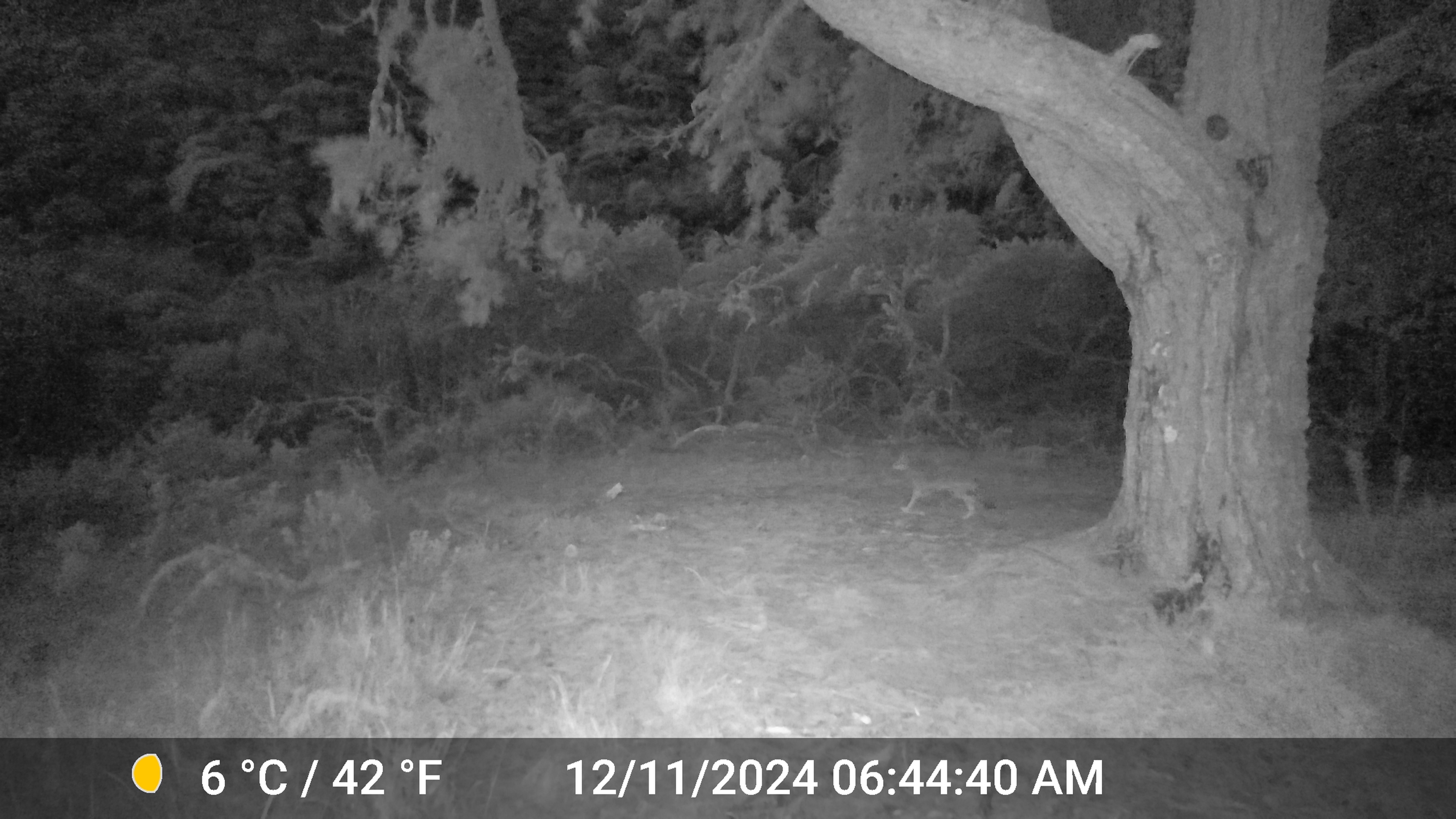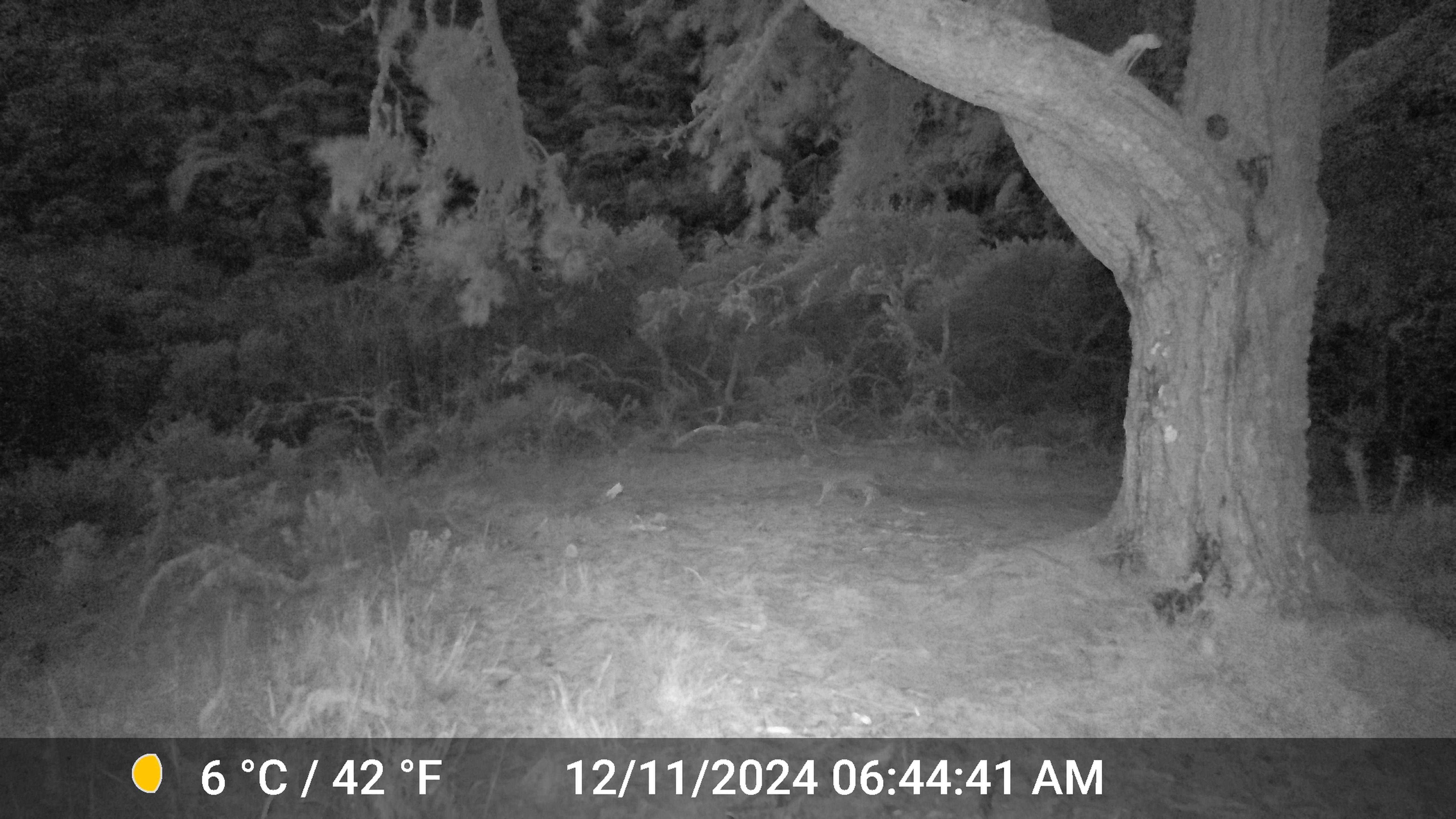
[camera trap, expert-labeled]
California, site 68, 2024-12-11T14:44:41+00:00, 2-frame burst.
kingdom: Animalia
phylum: Chordata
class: Mammalia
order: Carnivora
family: Canidae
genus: Canis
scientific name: Canis latrans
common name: coyote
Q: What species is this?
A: Coyote (Canis latrans).